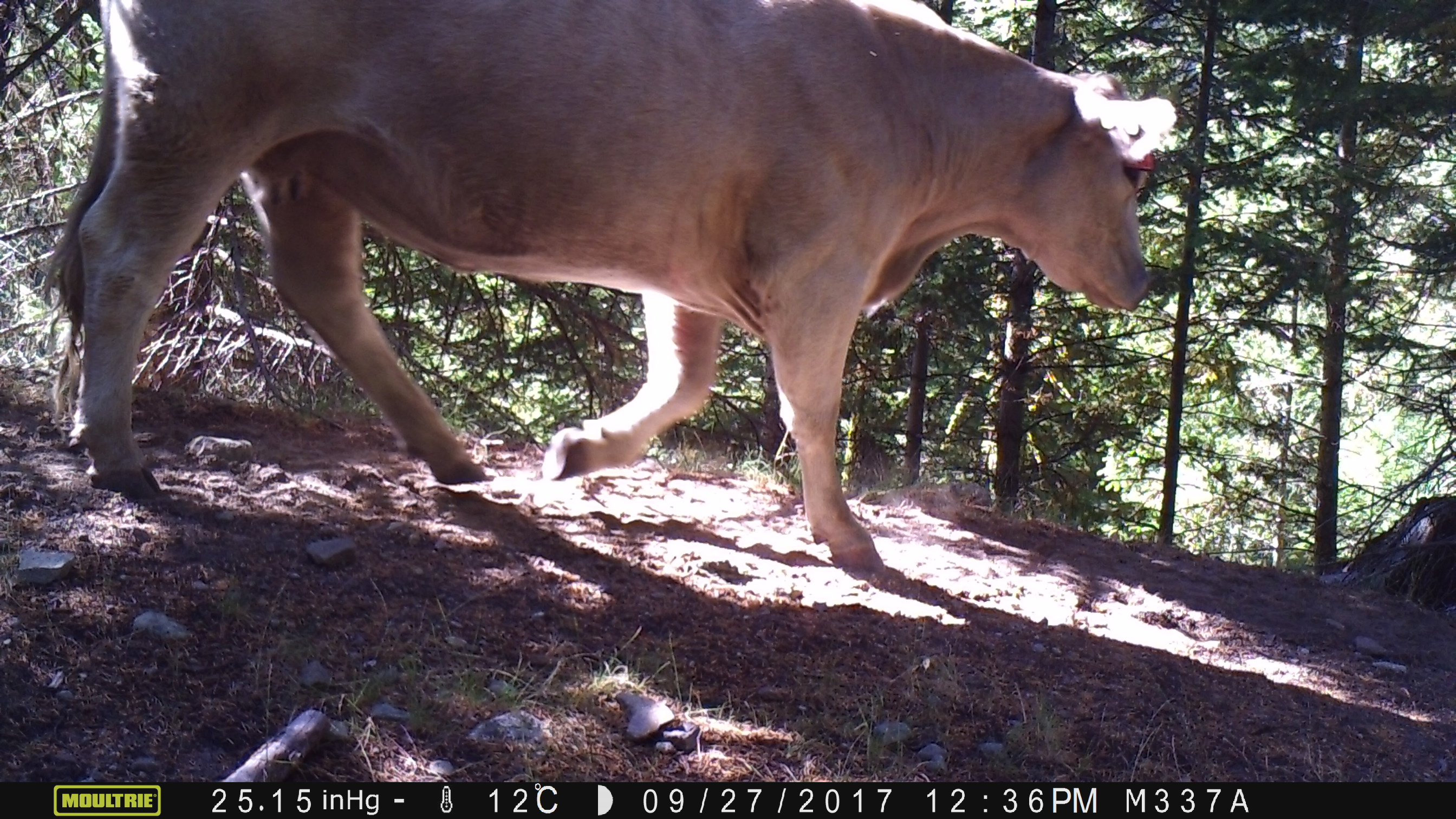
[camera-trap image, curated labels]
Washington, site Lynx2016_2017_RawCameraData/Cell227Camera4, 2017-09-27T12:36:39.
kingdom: Animalia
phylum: Chordata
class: Mammalia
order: Artiodactyla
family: Bovidae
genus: Bos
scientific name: Bos taurus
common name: domestic cattle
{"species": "domestic cattle (Bos taurus)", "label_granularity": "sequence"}